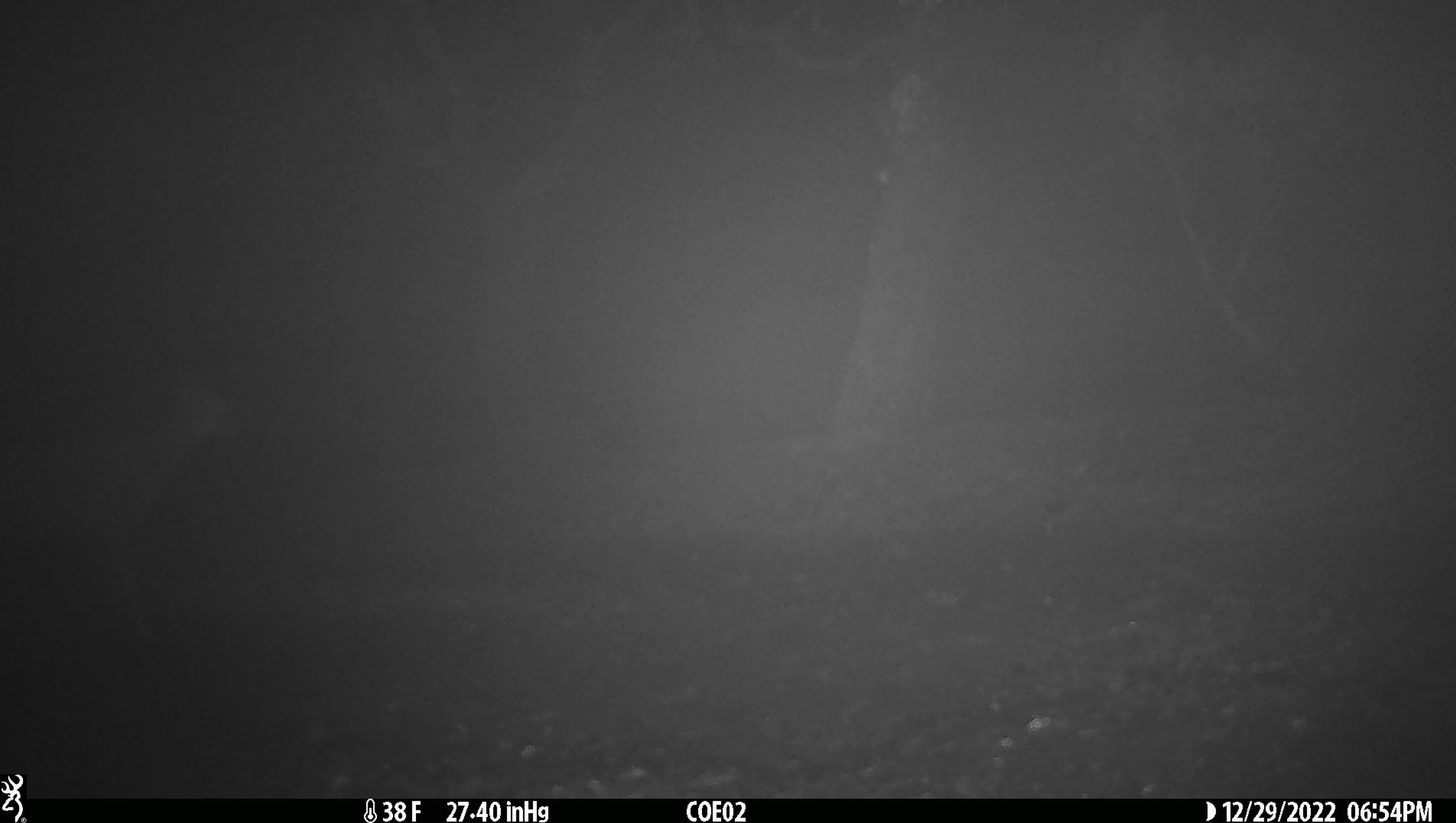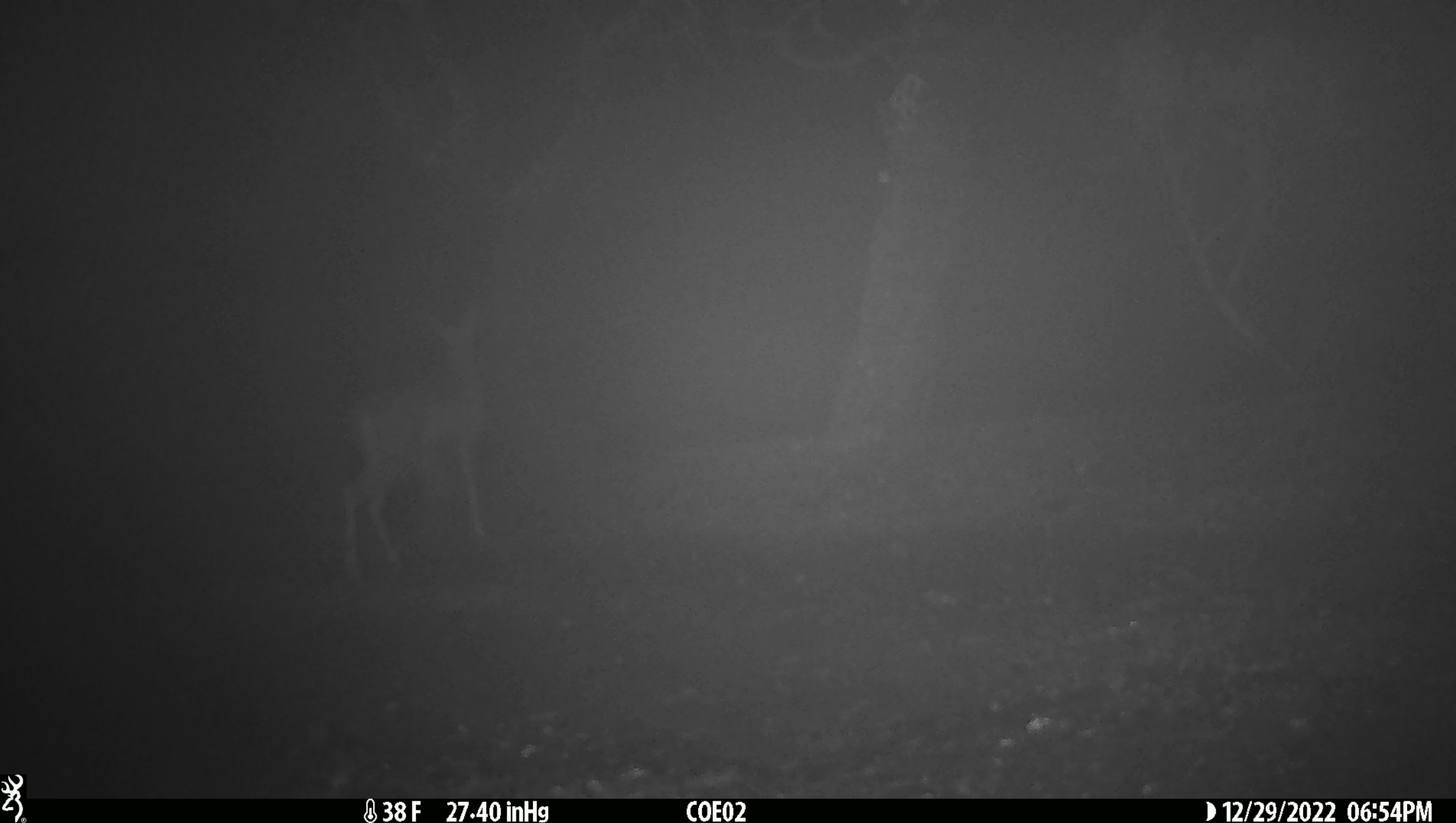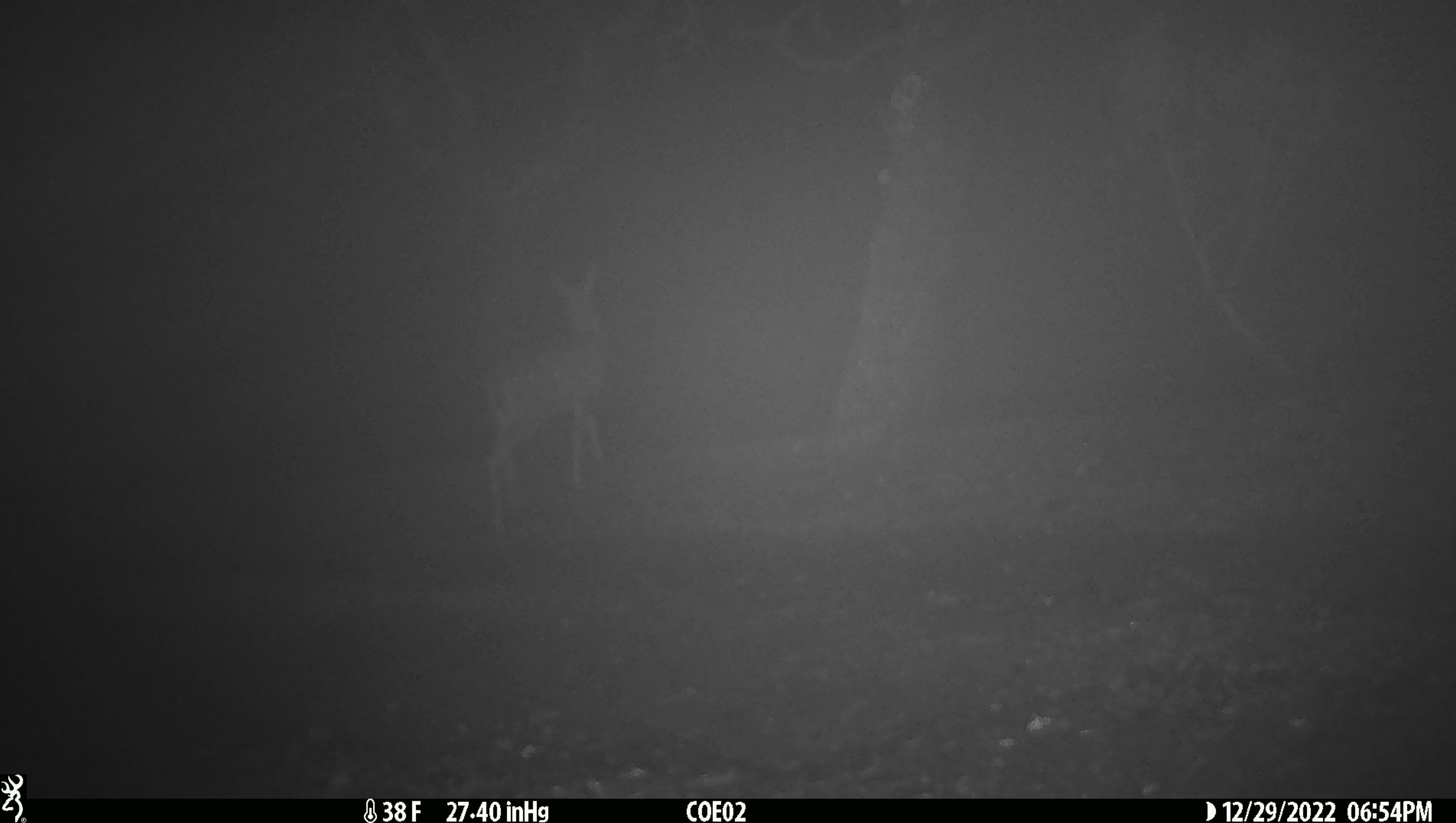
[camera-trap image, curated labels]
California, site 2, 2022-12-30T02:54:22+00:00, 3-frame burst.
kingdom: Animalia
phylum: Chordata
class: Mammalia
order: Artiodactyla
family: Cervidae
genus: Odocoileus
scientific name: Odocoileus hemionus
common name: mule deer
Mule deer (Odocoileus hemionus).